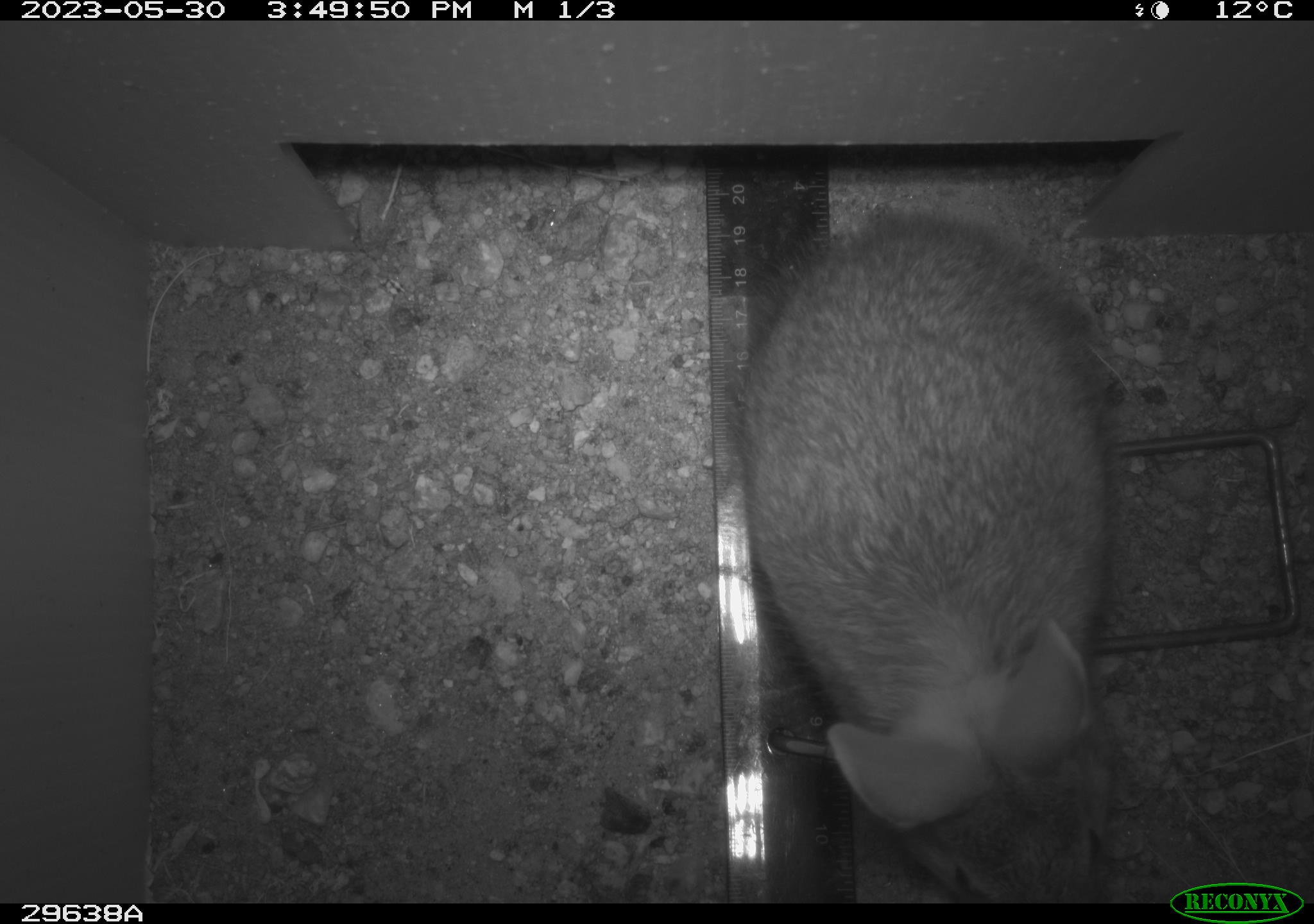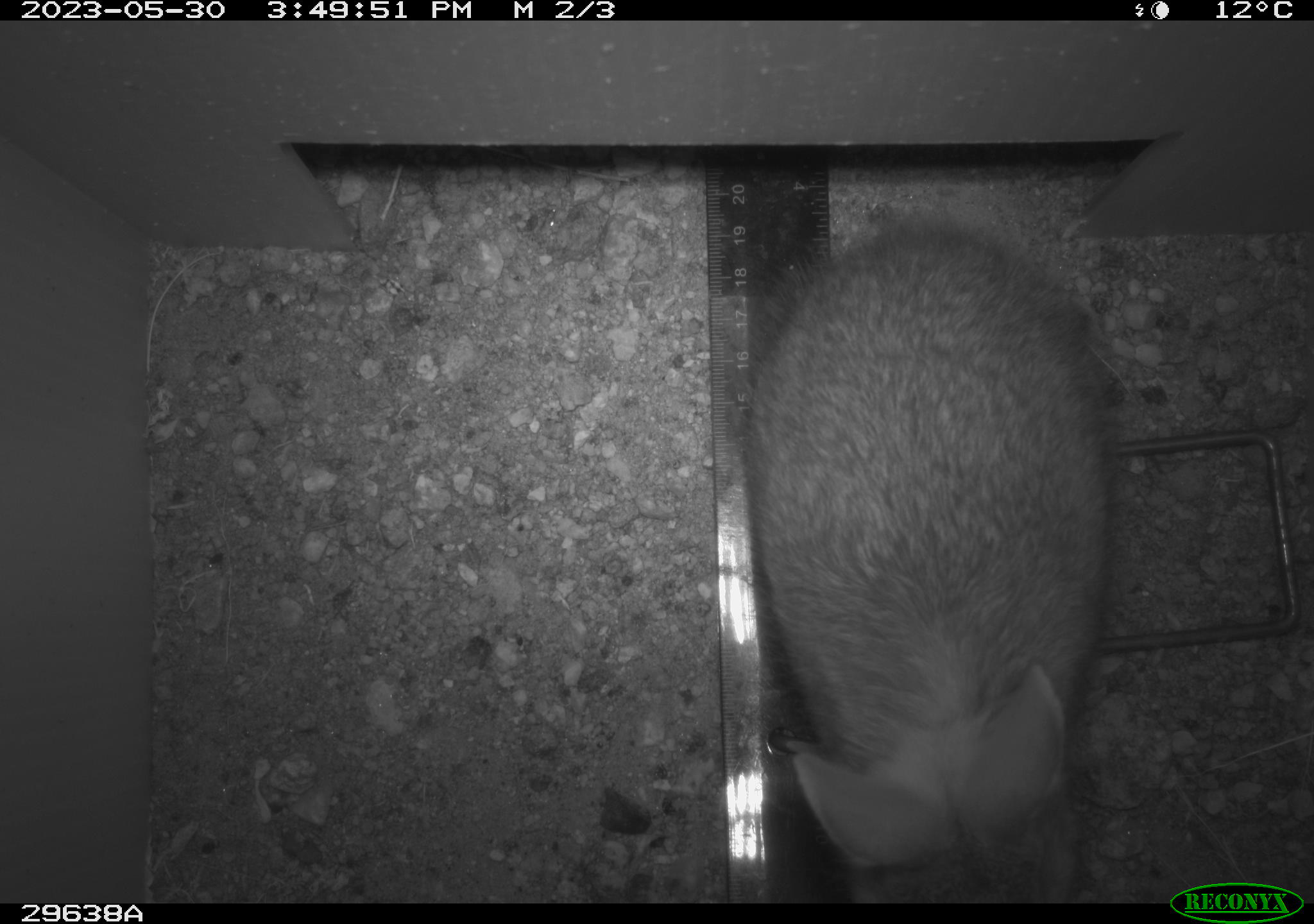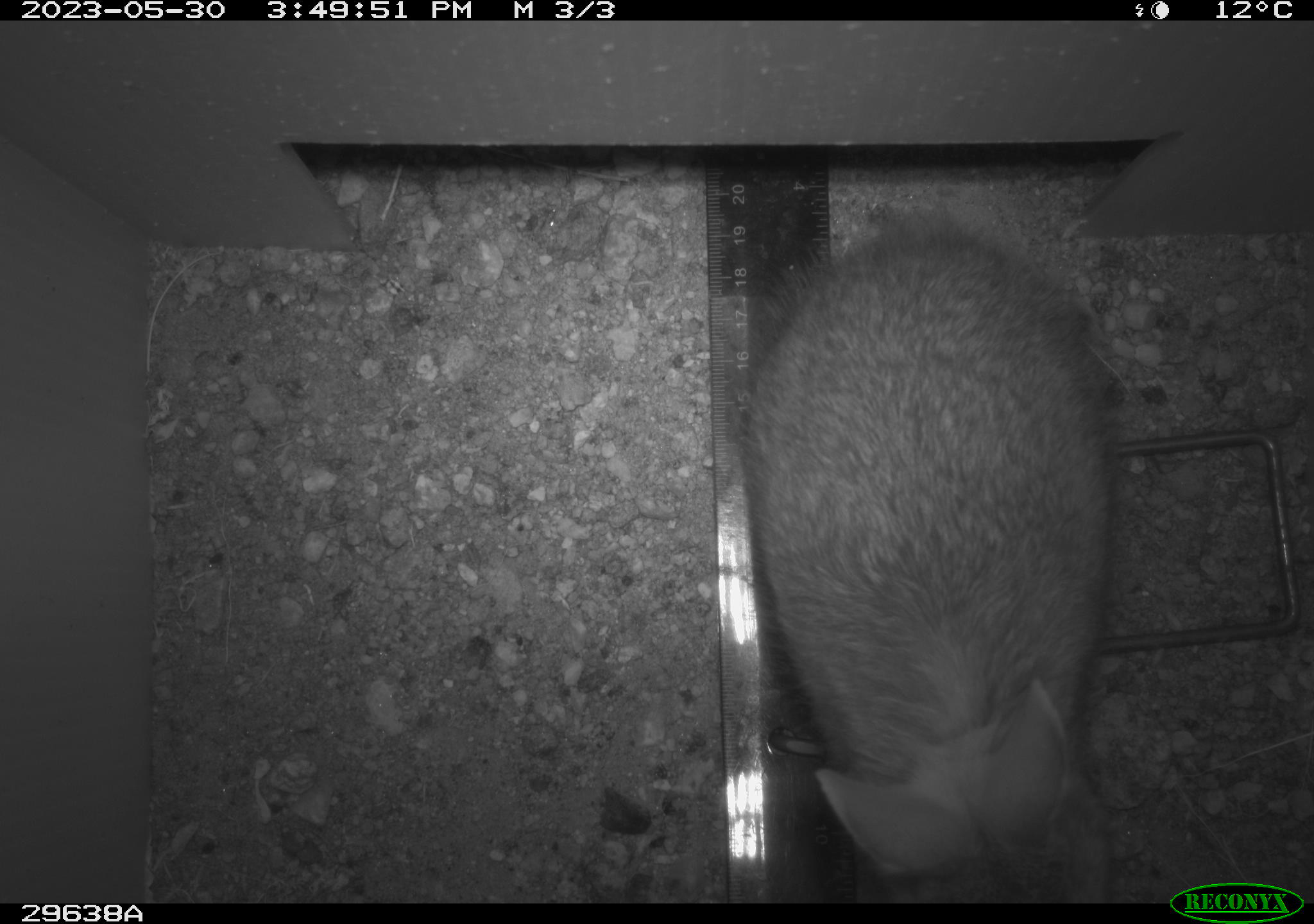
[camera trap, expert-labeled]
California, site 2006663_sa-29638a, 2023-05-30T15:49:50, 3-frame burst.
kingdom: Animalia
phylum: Chordata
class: Mammalia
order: Lagomorpha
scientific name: Lagomorpha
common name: hares, rabbits, and pikas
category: lagomorpha order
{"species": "lagomorpha order (hares, rabbits, and pikas) (Lagomorpha)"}